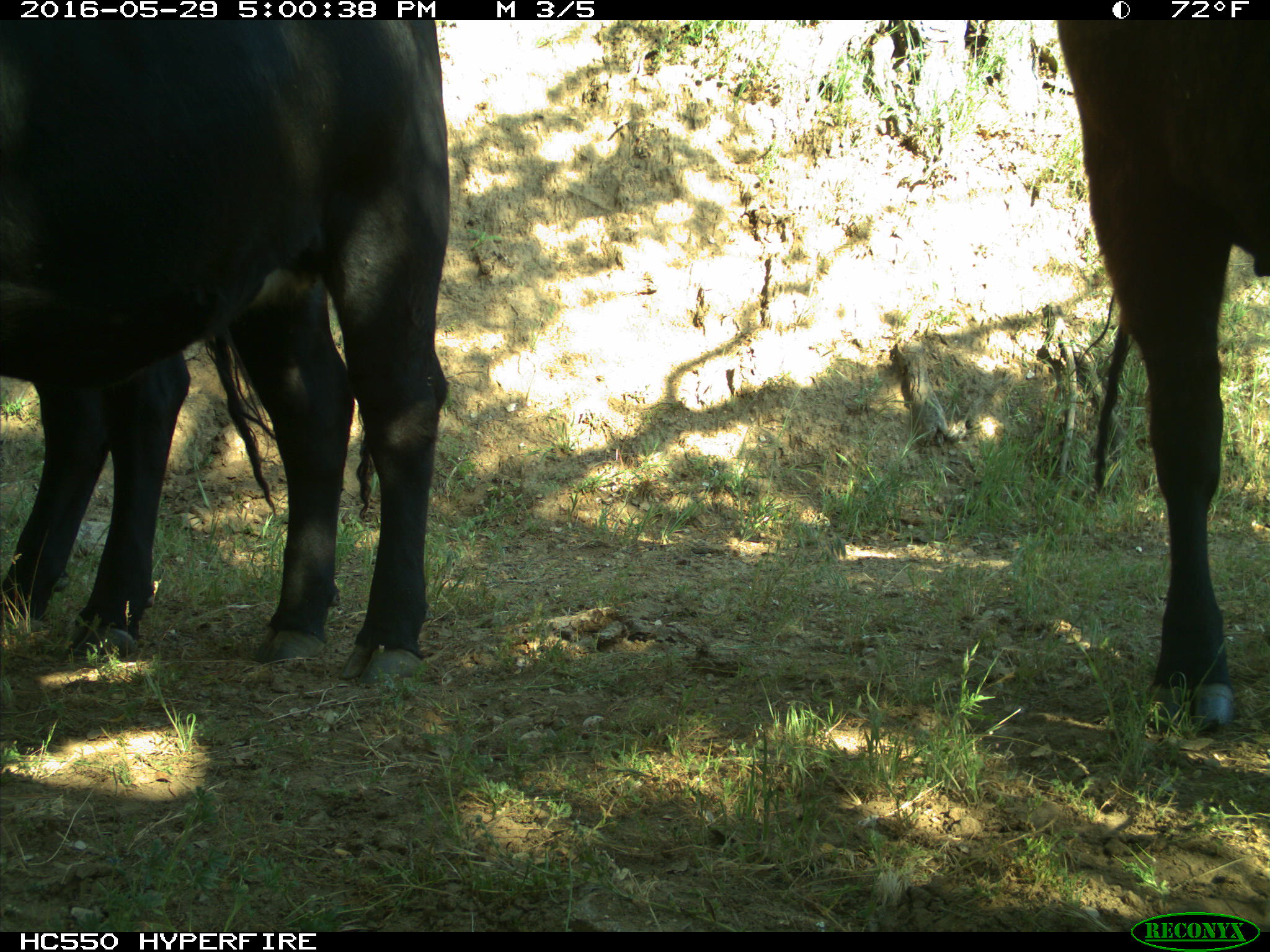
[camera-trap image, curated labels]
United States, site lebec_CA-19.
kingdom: Animalia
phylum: Chordata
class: Mammalia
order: Artiodactyla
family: Bovidae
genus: Bos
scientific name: Bos taurus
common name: domestic cow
Bos taurus (domestic cow).